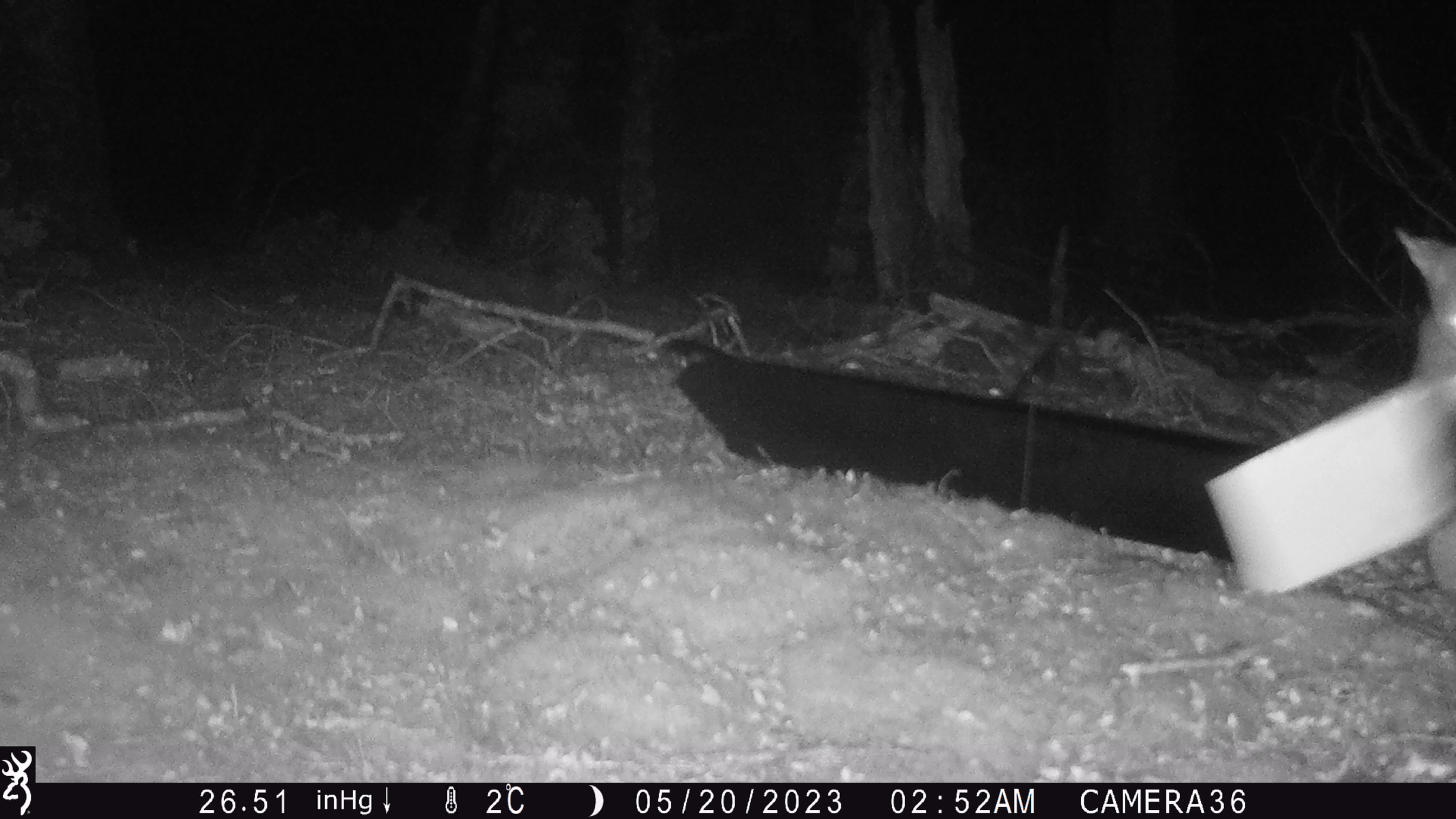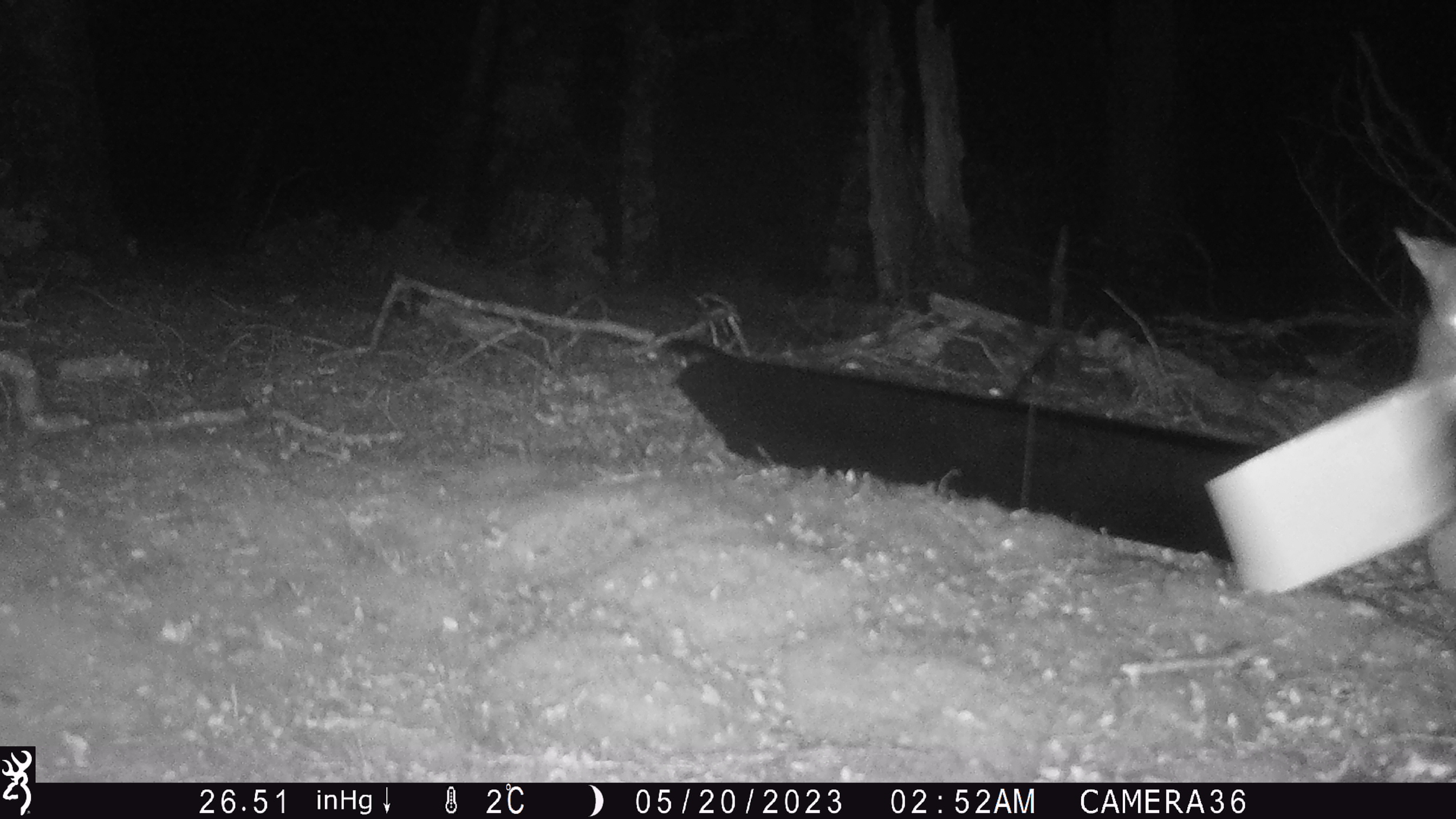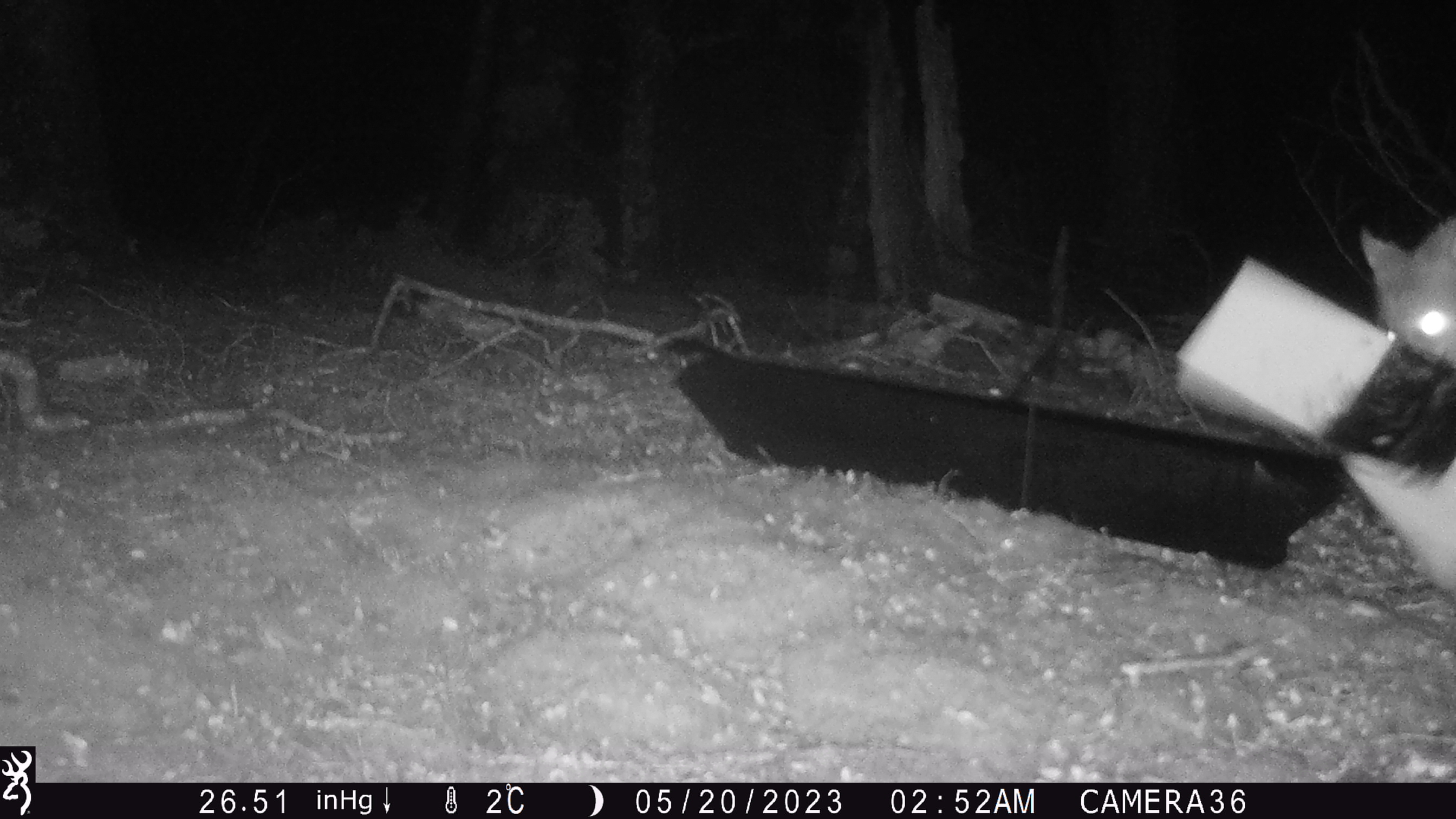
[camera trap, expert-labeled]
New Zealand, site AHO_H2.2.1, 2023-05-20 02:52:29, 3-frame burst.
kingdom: Animalia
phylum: Chordata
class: Mammalia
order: Diprotodontia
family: Phalangeridae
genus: Trichosurus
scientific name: Trichosurus vulpecula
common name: common brushtail possum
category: possum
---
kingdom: Animalia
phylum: Chordata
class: Mammalia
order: Carnivora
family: Mustelidae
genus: Mustela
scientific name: Mustela erminea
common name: stoat